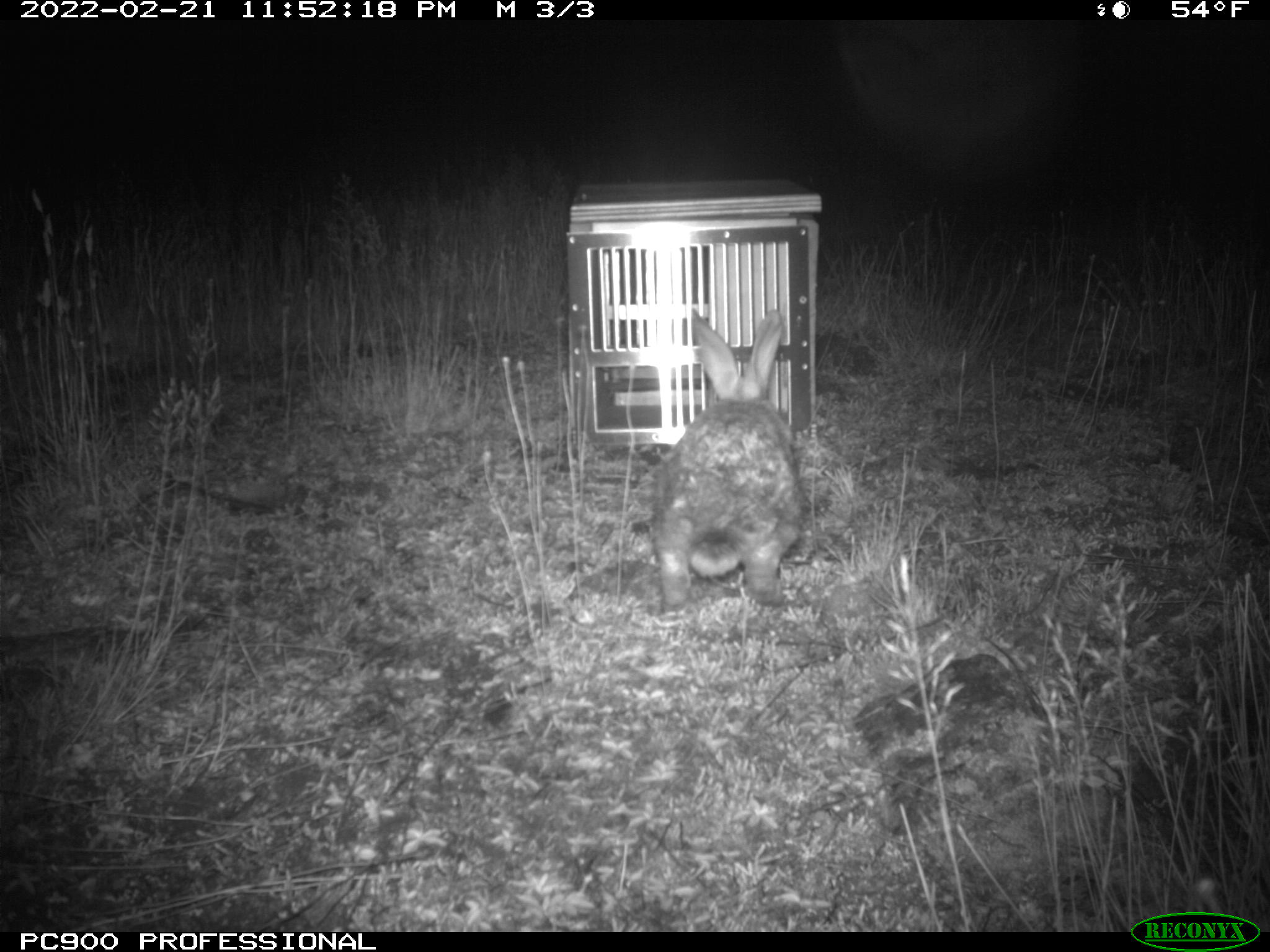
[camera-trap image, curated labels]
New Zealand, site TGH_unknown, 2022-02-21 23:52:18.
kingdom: Animalia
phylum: Chordata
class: Mammalia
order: Lagomorpha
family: Leporidae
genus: Oryctolagus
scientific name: Oryctolagus cuniculus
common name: european rabbit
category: rabbit